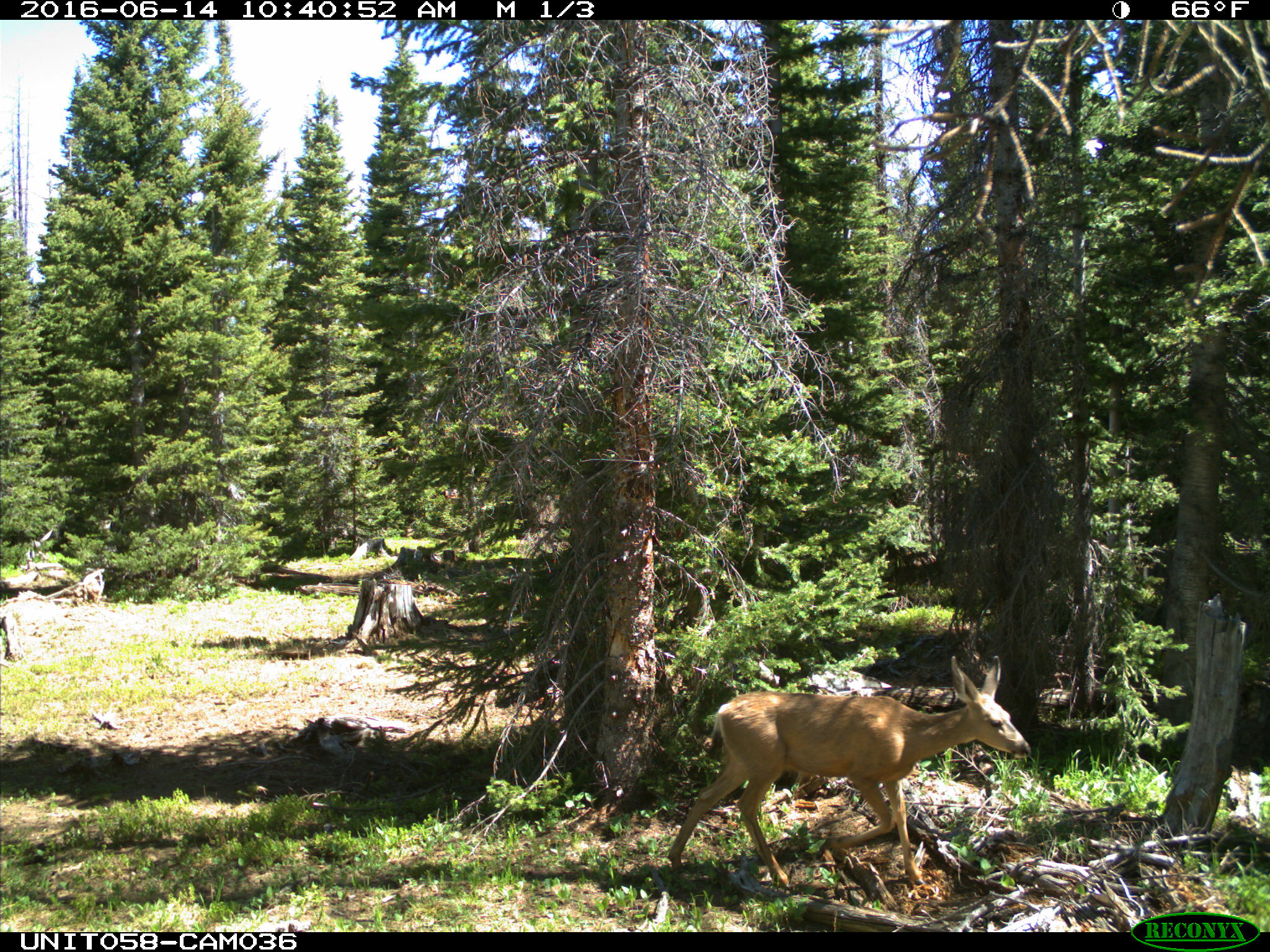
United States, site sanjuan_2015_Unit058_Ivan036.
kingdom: Animalia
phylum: Chordata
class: Mammalia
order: Artiodactyla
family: Cervidae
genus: Odocoileus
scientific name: Odocoileus hemionus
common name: mule deer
Odocoileus hemionus (mule deer).